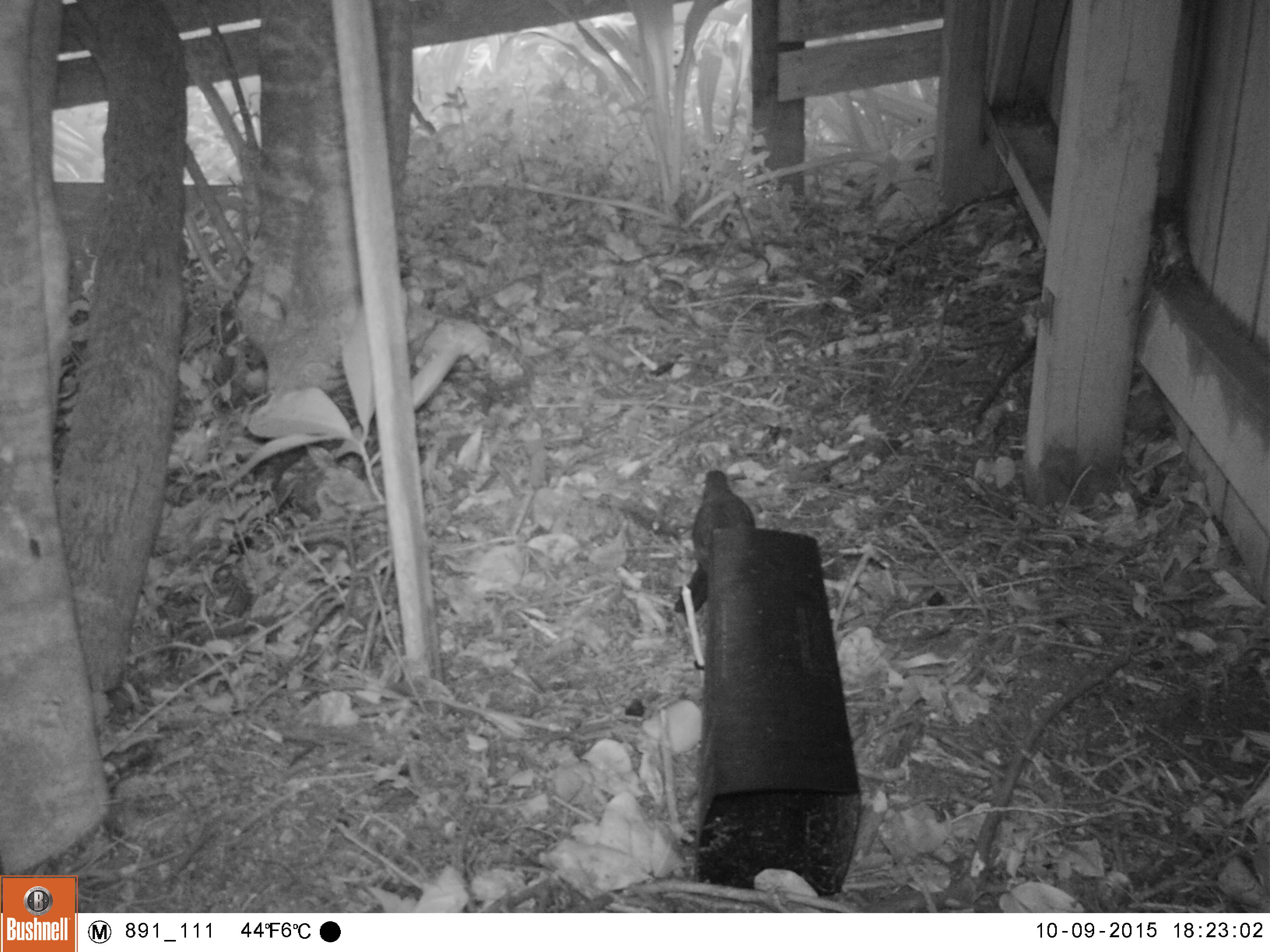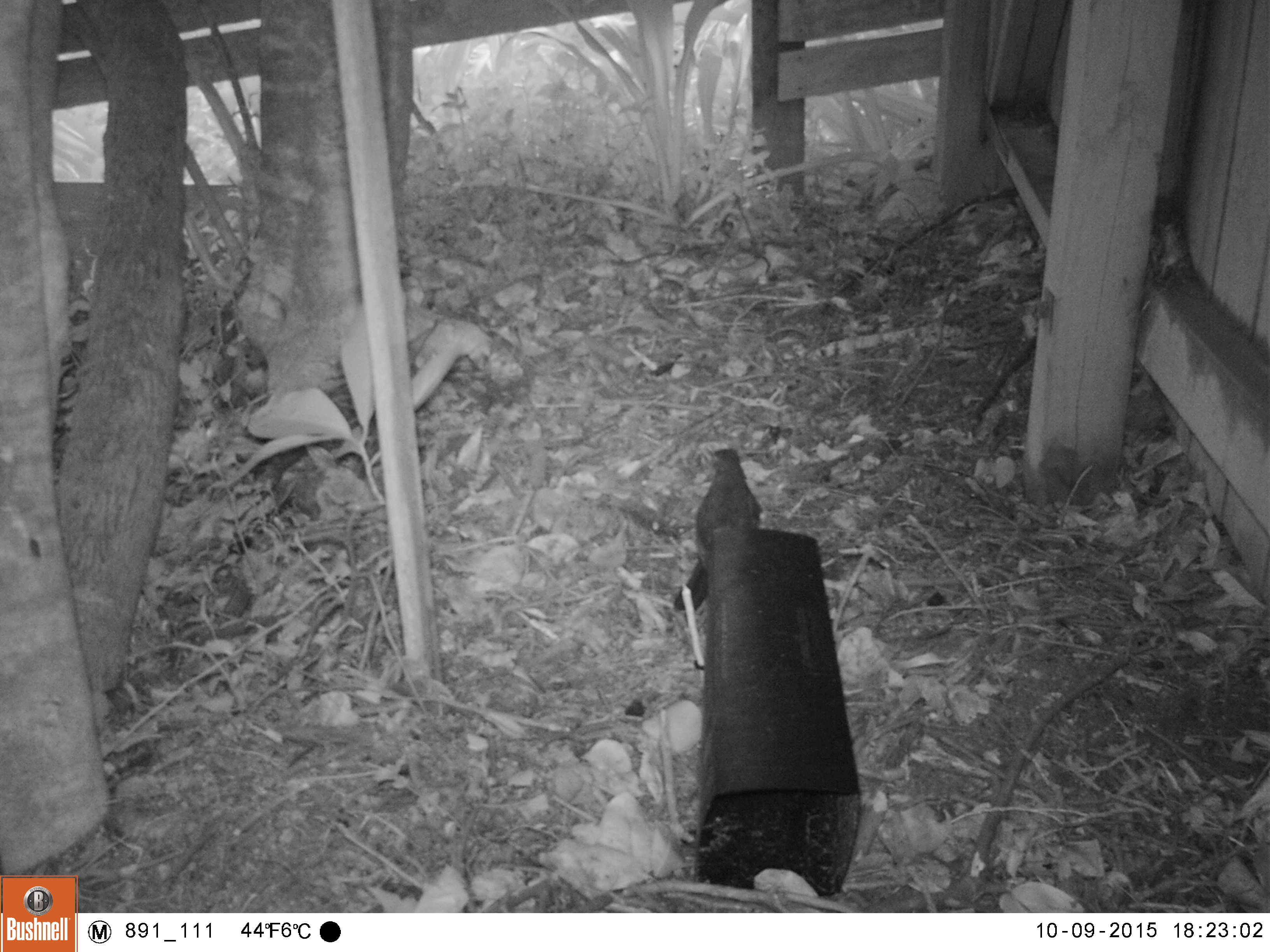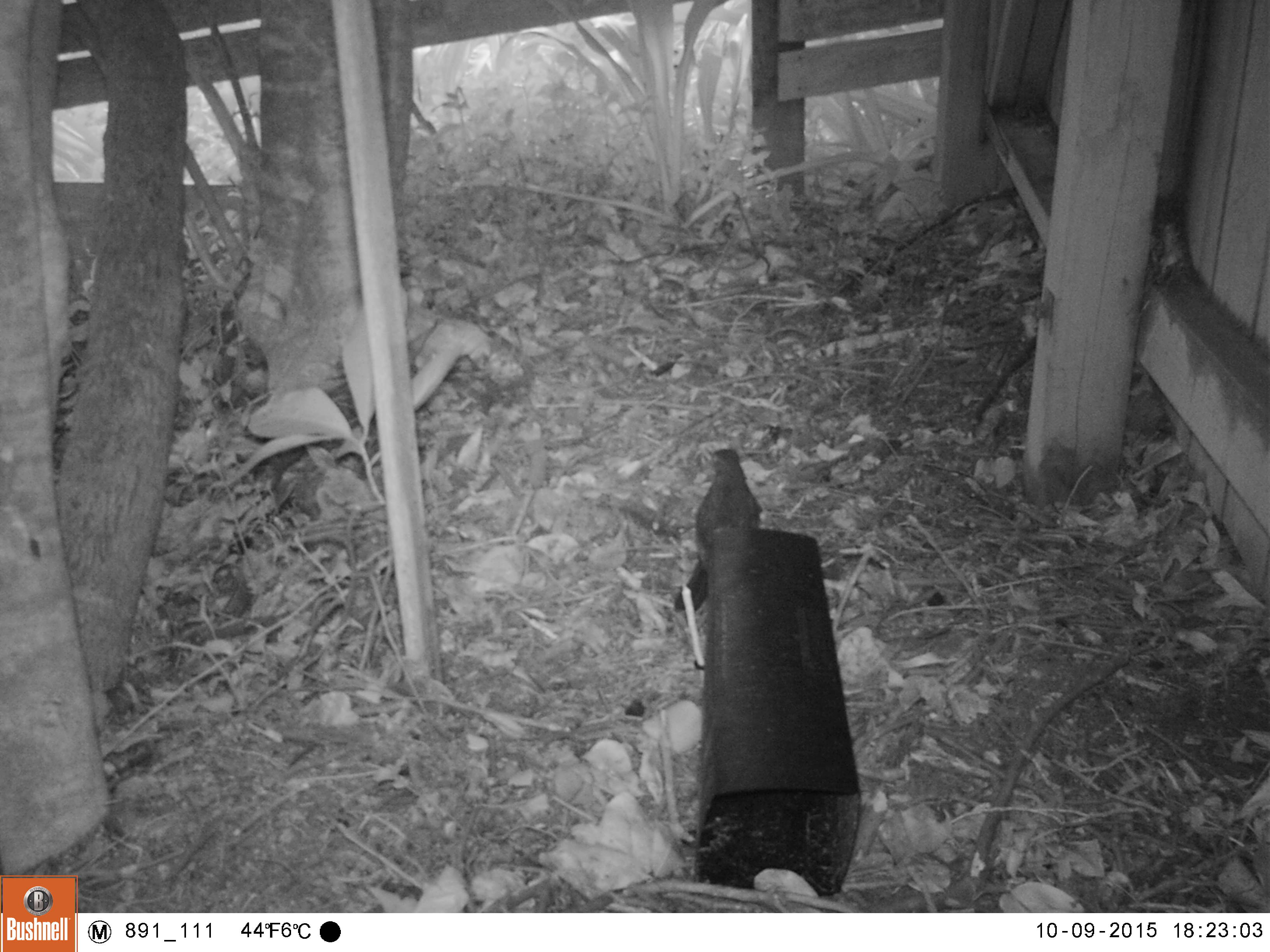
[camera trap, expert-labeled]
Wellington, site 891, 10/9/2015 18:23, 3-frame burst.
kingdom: Animalia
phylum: Chordata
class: Aves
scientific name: Aves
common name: bird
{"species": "bird (Aves)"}